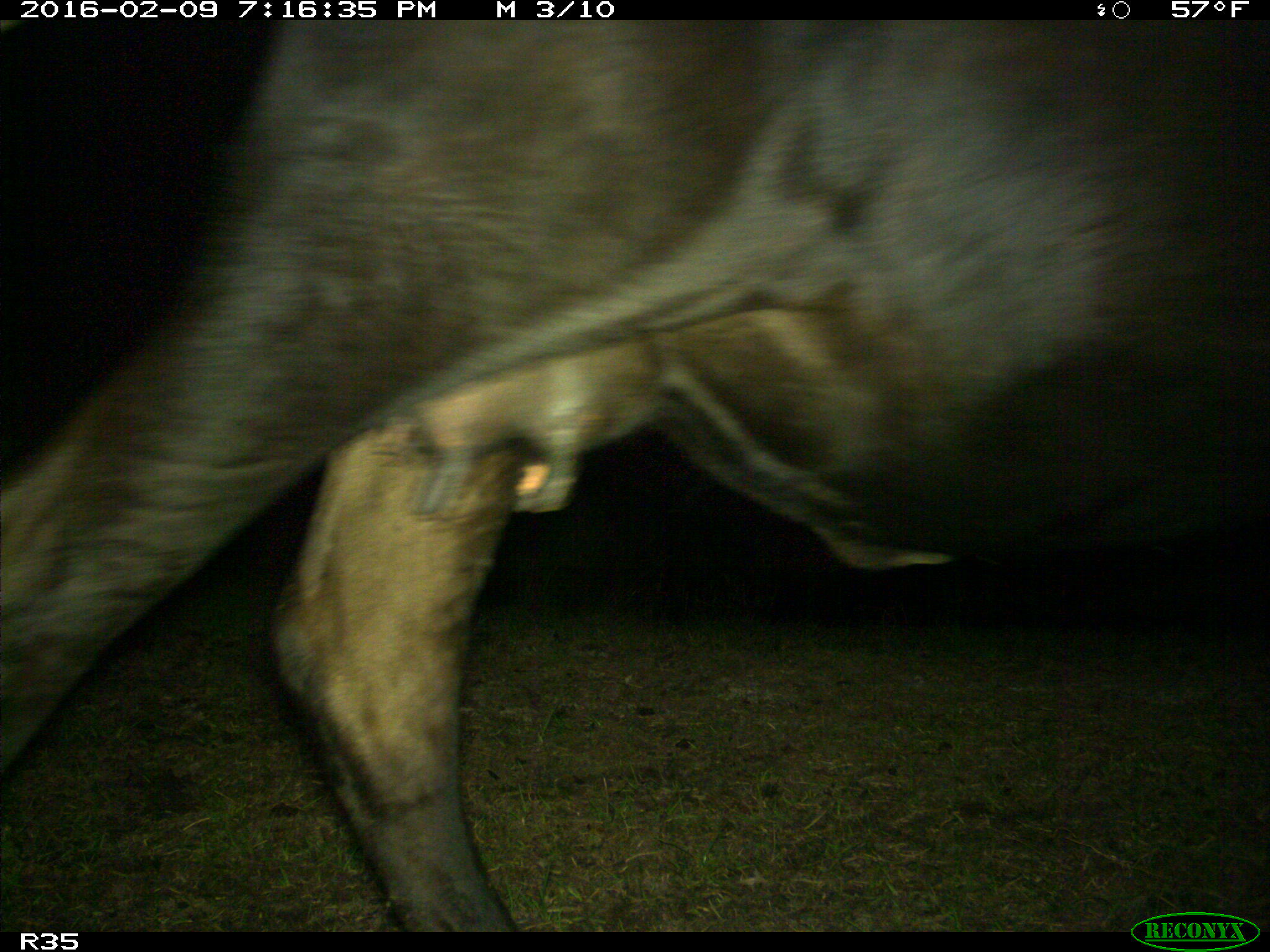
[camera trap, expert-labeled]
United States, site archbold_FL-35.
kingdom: Animalia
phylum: Chordata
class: Mammalia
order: Artiodactyla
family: Bovidae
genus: Bos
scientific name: Bos taurus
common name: domestic cow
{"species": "Bos taurus (domestic cow)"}